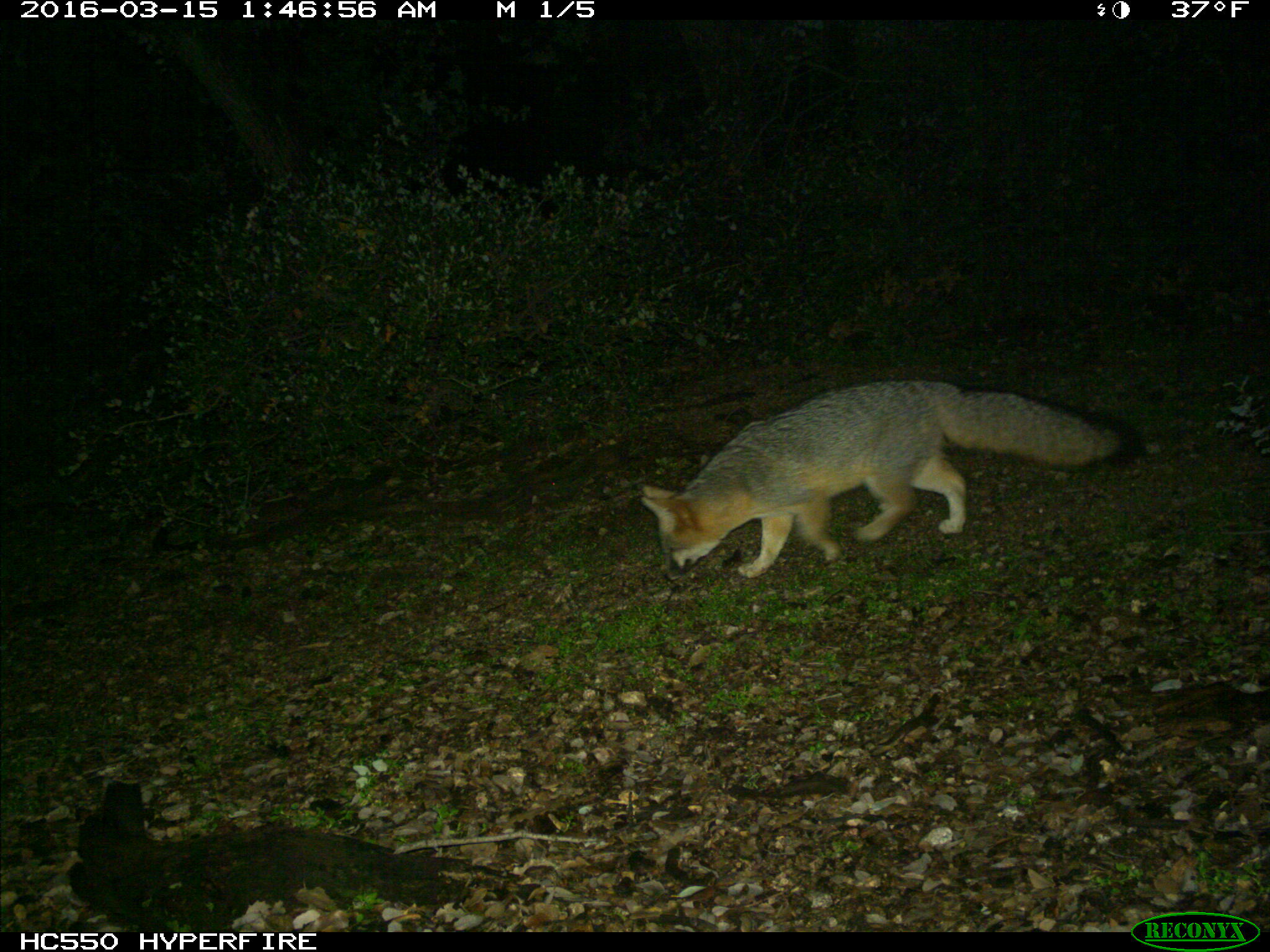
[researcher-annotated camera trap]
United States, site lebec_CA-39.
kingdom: Animalia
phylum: Chordata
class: Mammalia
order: Carnivora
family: Canidae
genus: Urocyon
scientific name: Urocyon cinereoargenteus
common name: gray fox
Urocyon cinereoargenteus (gray fox).